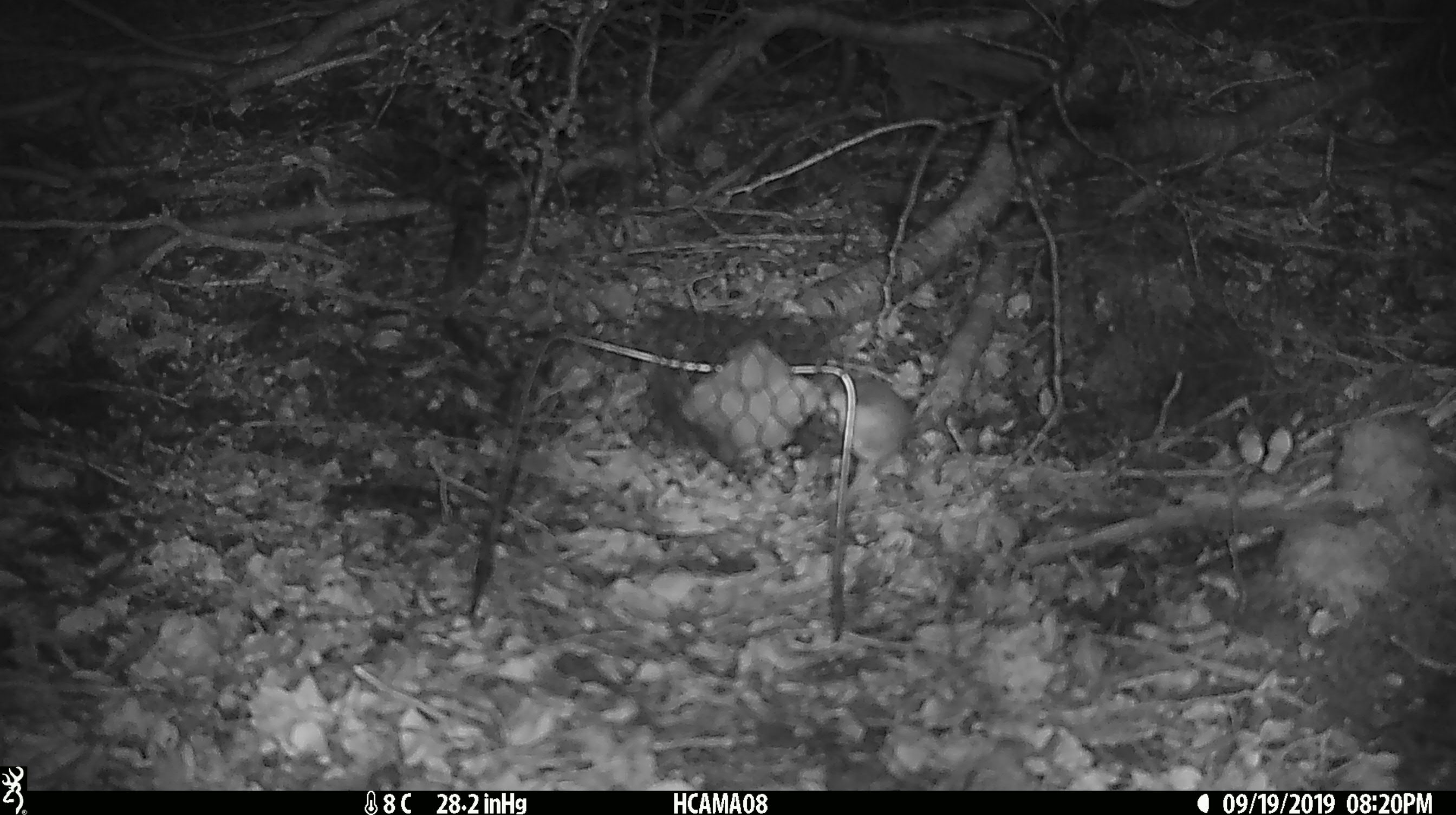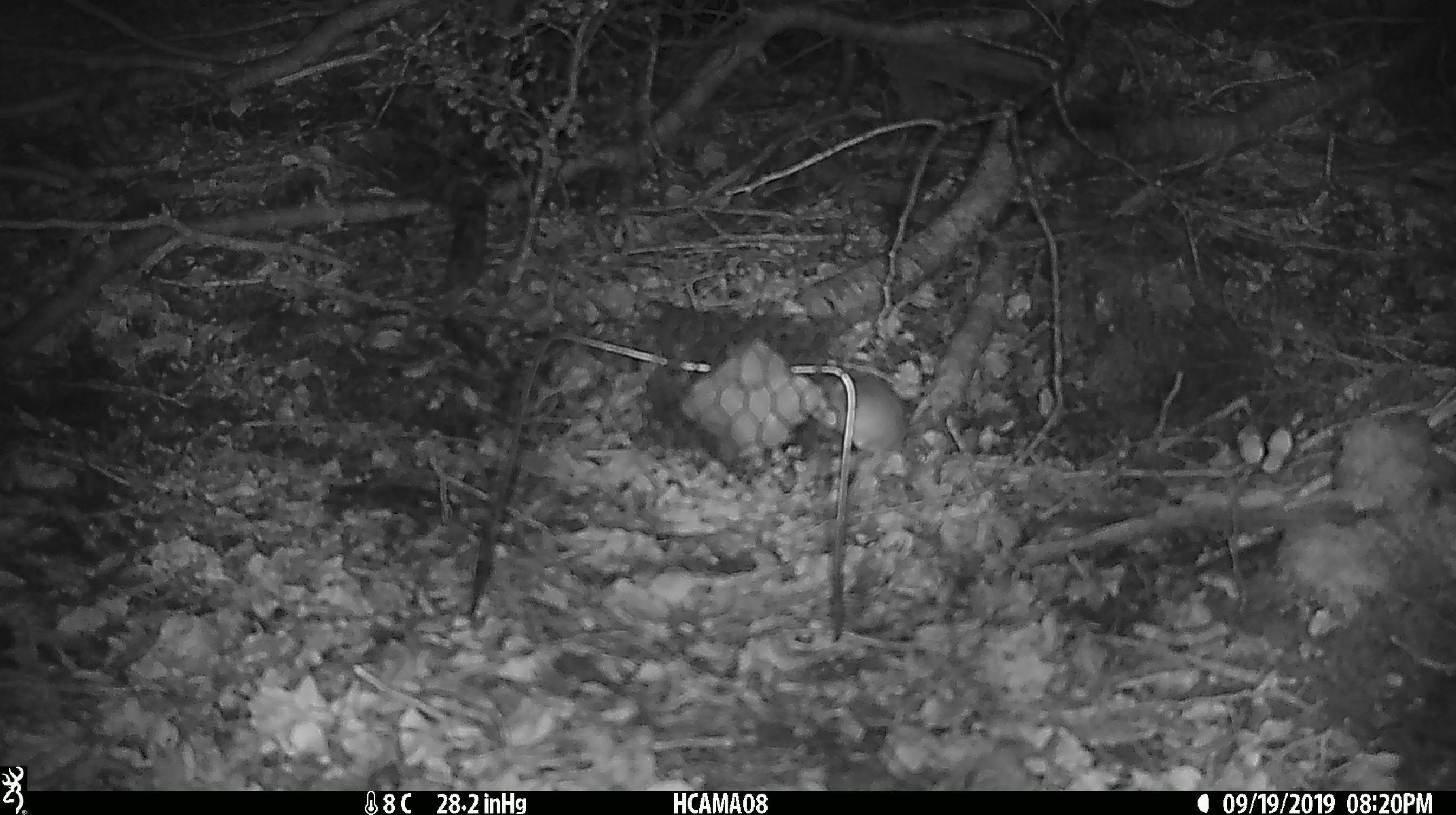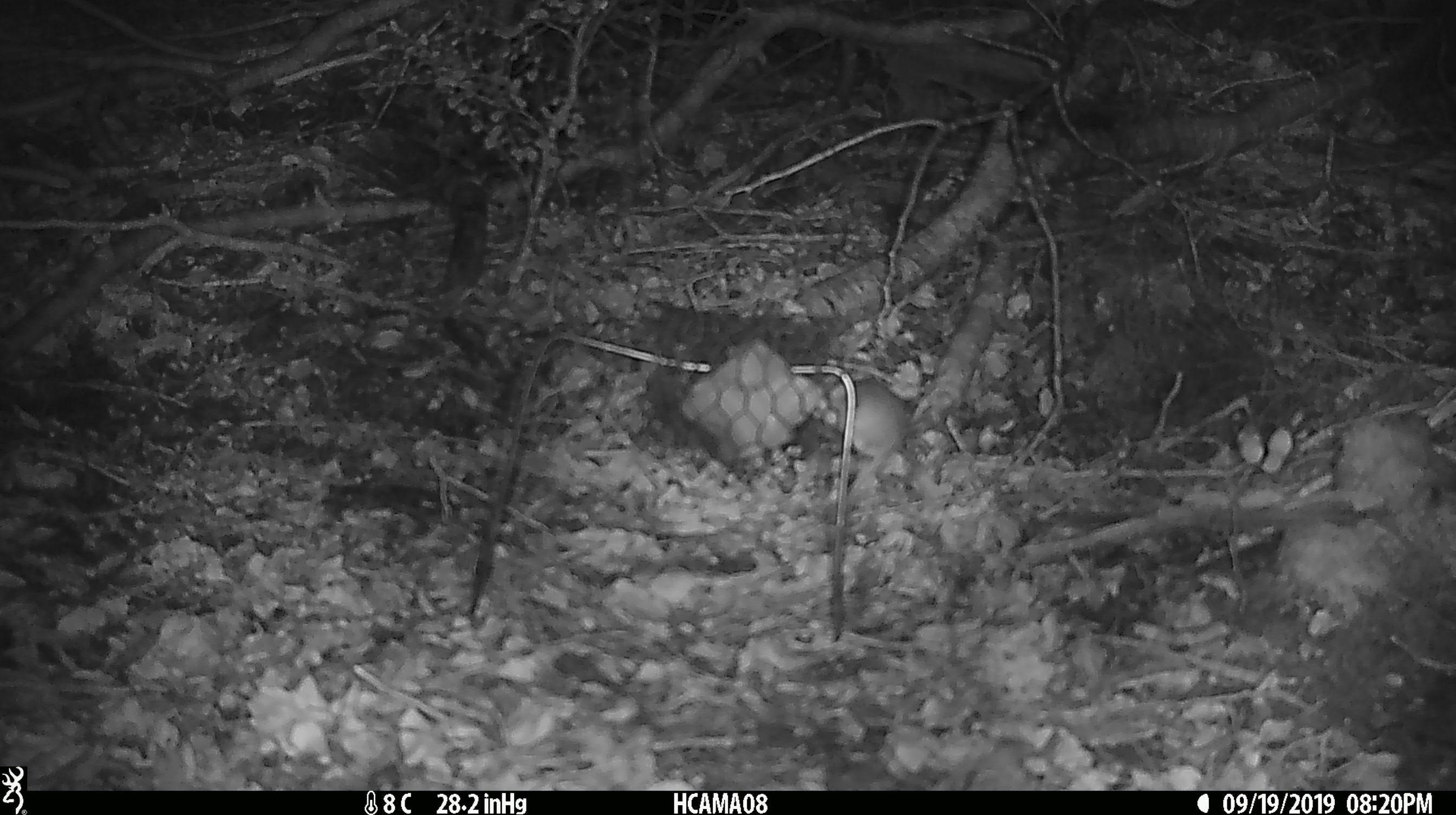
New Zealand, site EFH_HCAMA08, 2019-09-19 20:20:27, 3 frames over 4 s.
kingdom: Animalia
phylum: Chordata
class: Mammalia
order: Rodentia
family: Muridae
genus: Mus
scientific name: Mus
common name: mouse